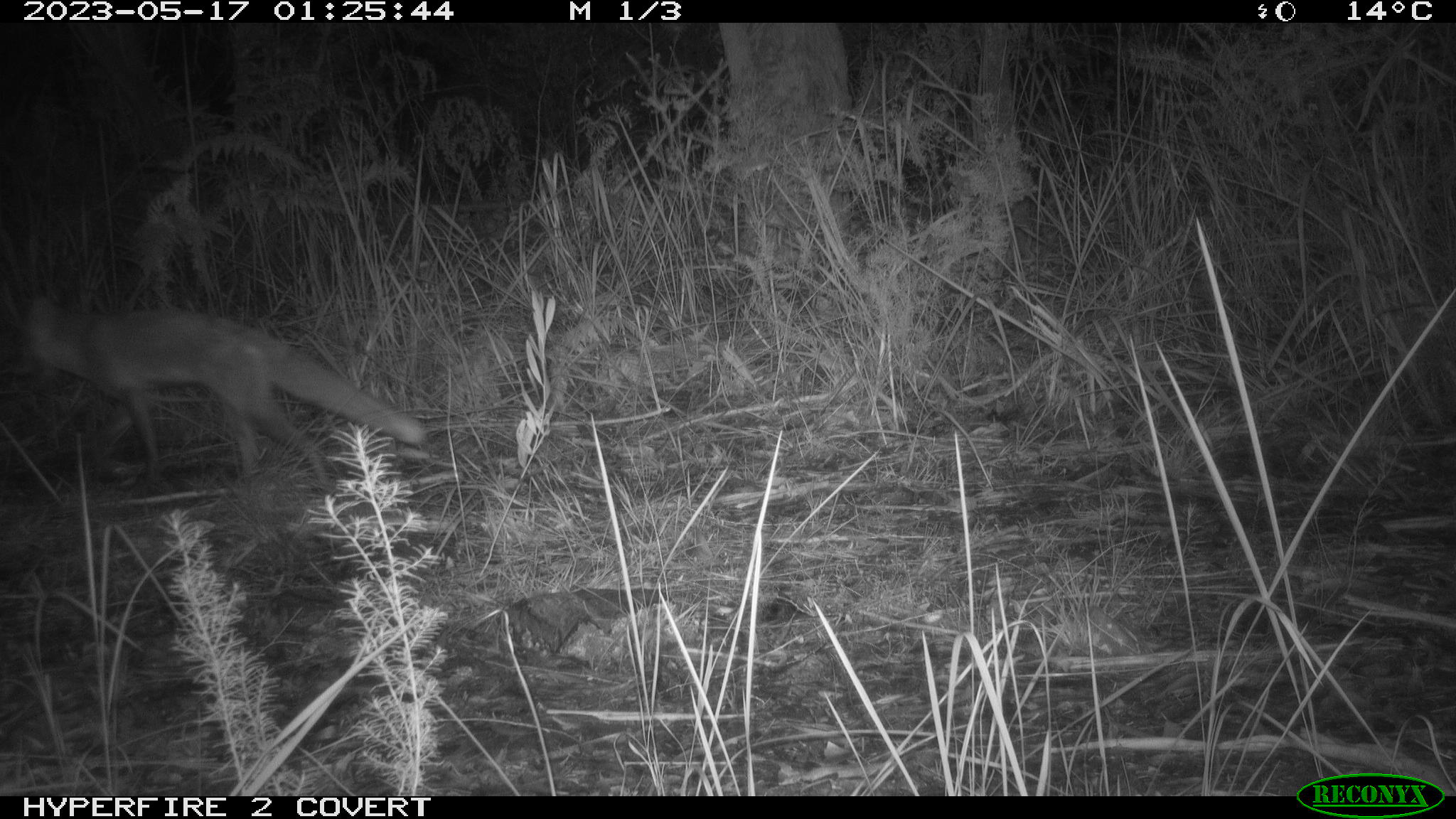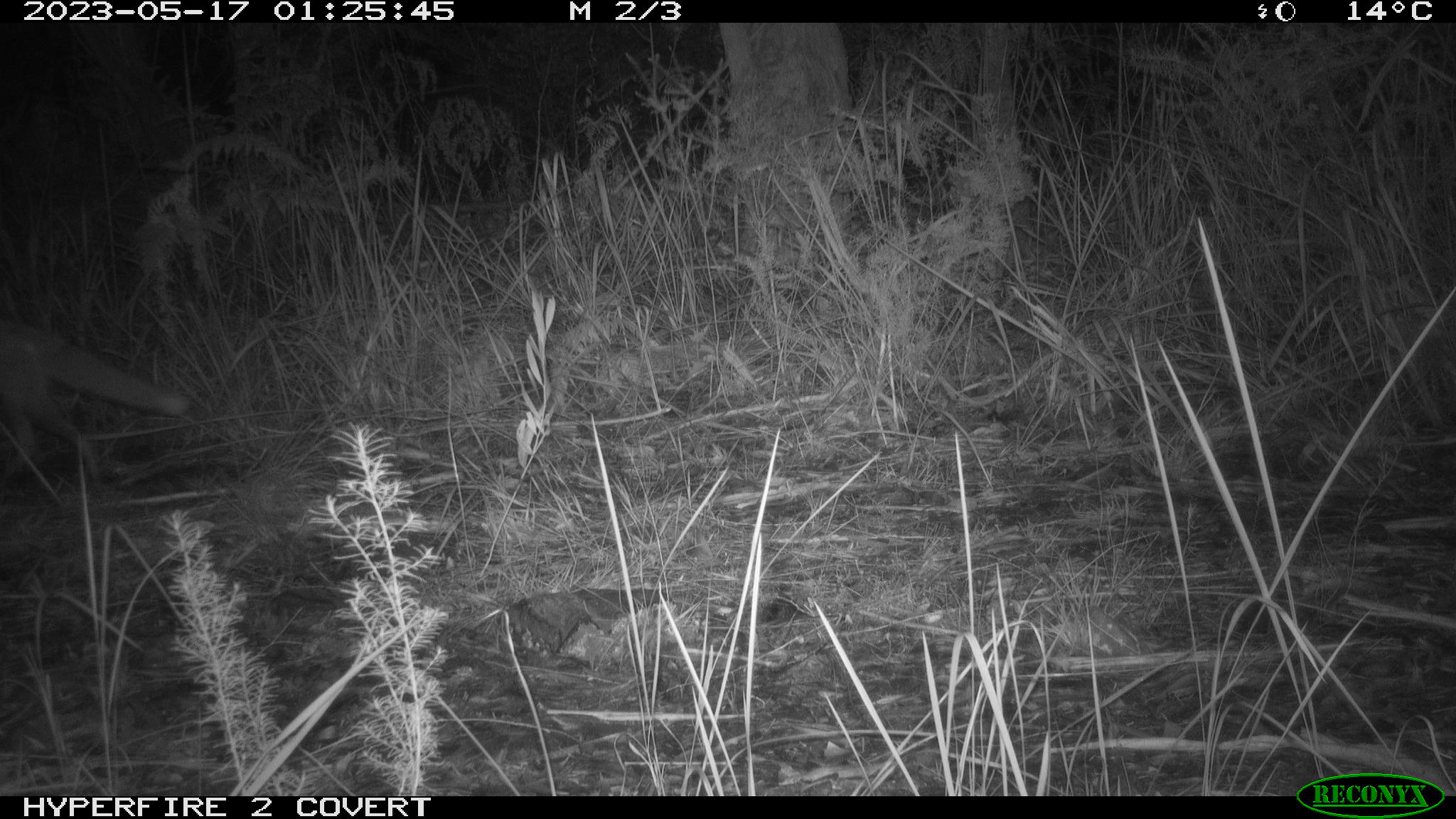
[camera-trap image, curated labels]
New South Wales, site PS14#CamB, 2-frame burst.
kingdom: Animalia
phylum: Chordata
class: Mammalia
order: Carnivora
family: Canidae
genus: Vulpes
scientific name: Vulpes vulpes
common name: red fox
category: fox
Fox (red fox) (Vulpes vulpes).